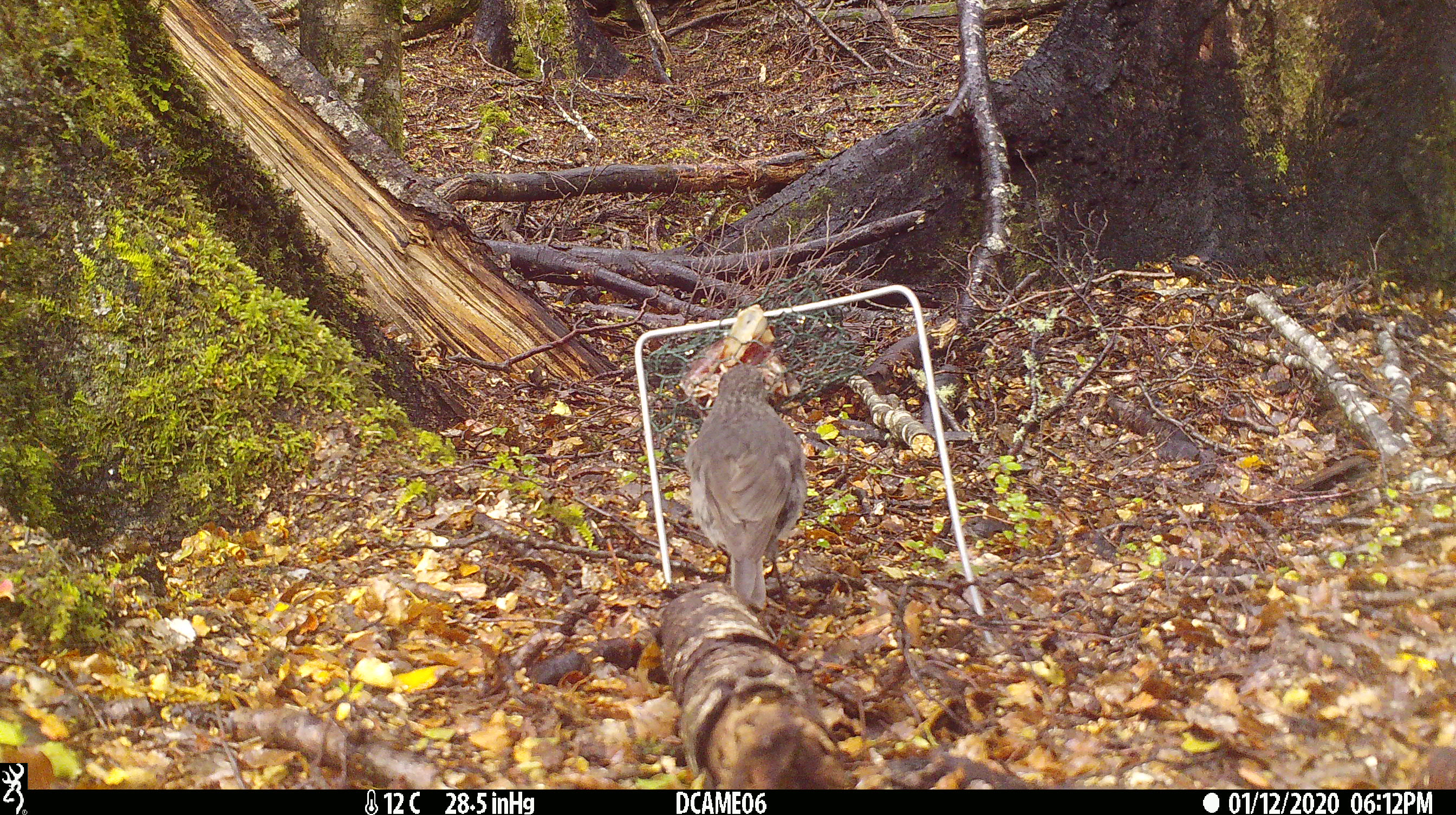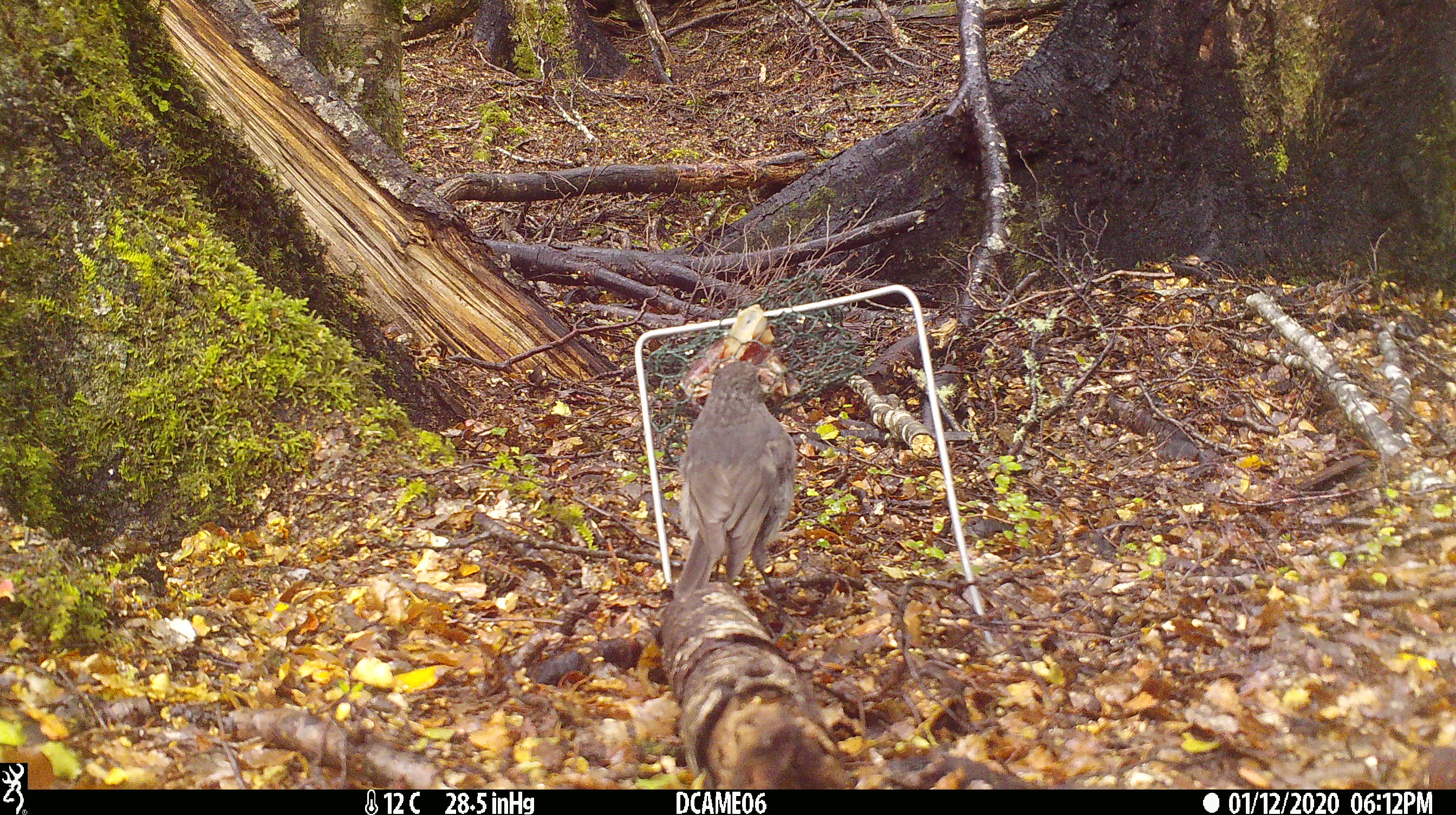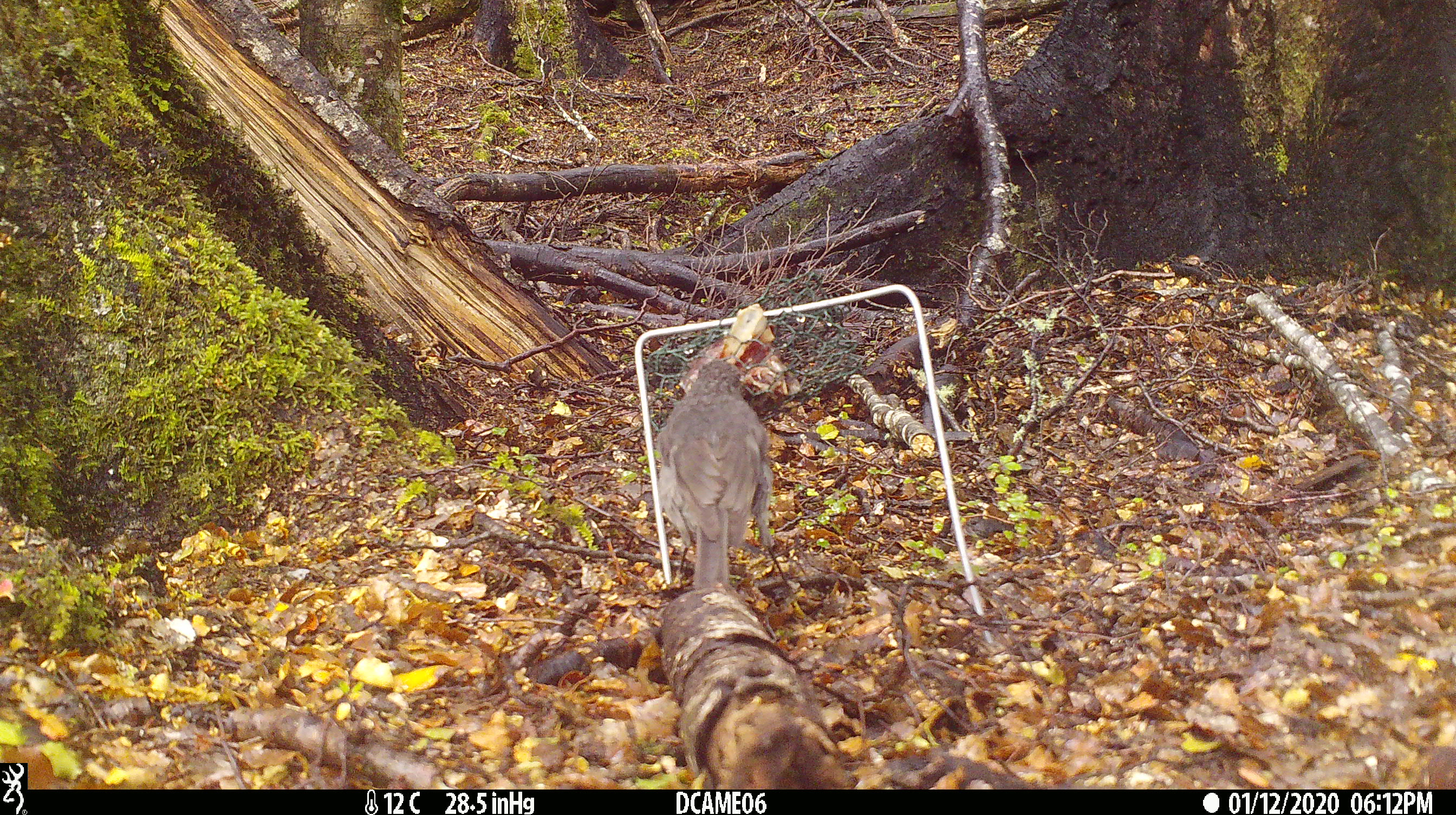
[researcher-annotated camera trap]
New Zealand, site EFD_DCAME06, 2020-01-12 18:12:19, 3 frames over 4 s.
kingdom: Animalia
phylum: Chordata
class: Aves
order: Passeriformes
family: Petroicidae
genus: Petroica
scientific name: Petroica australis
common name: new zealand robin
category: robin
Robin (new zealand robin) (Petroica australis).